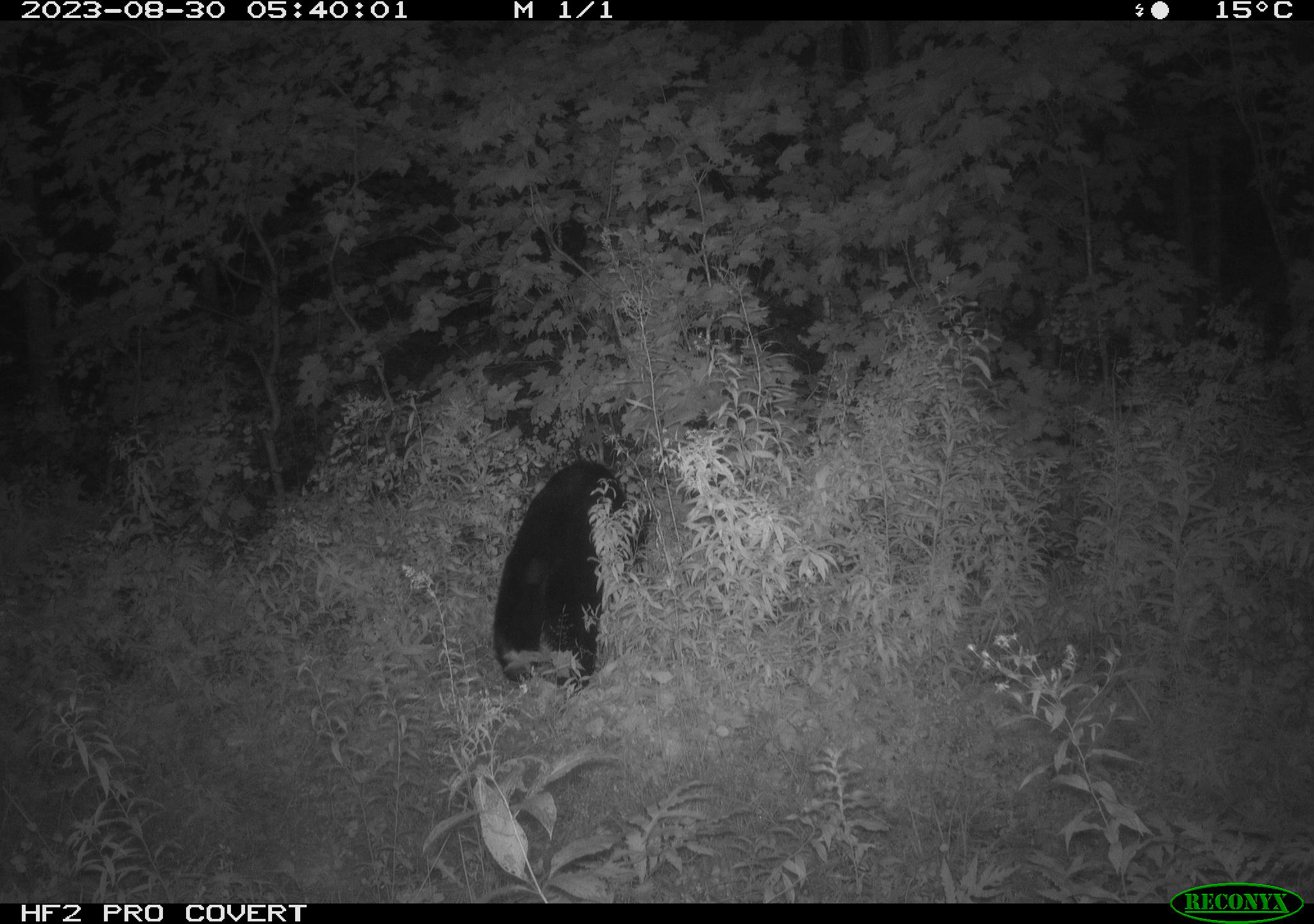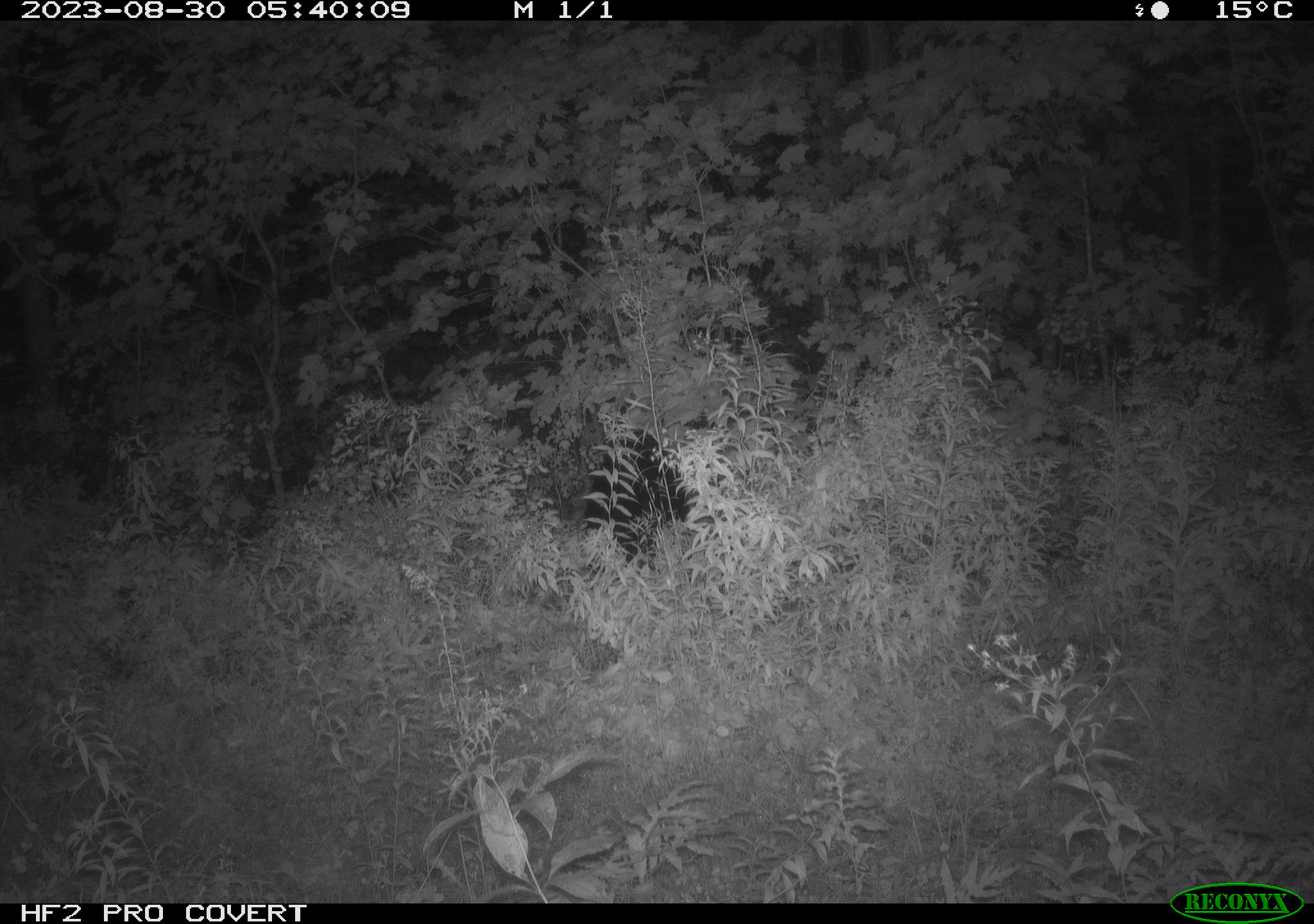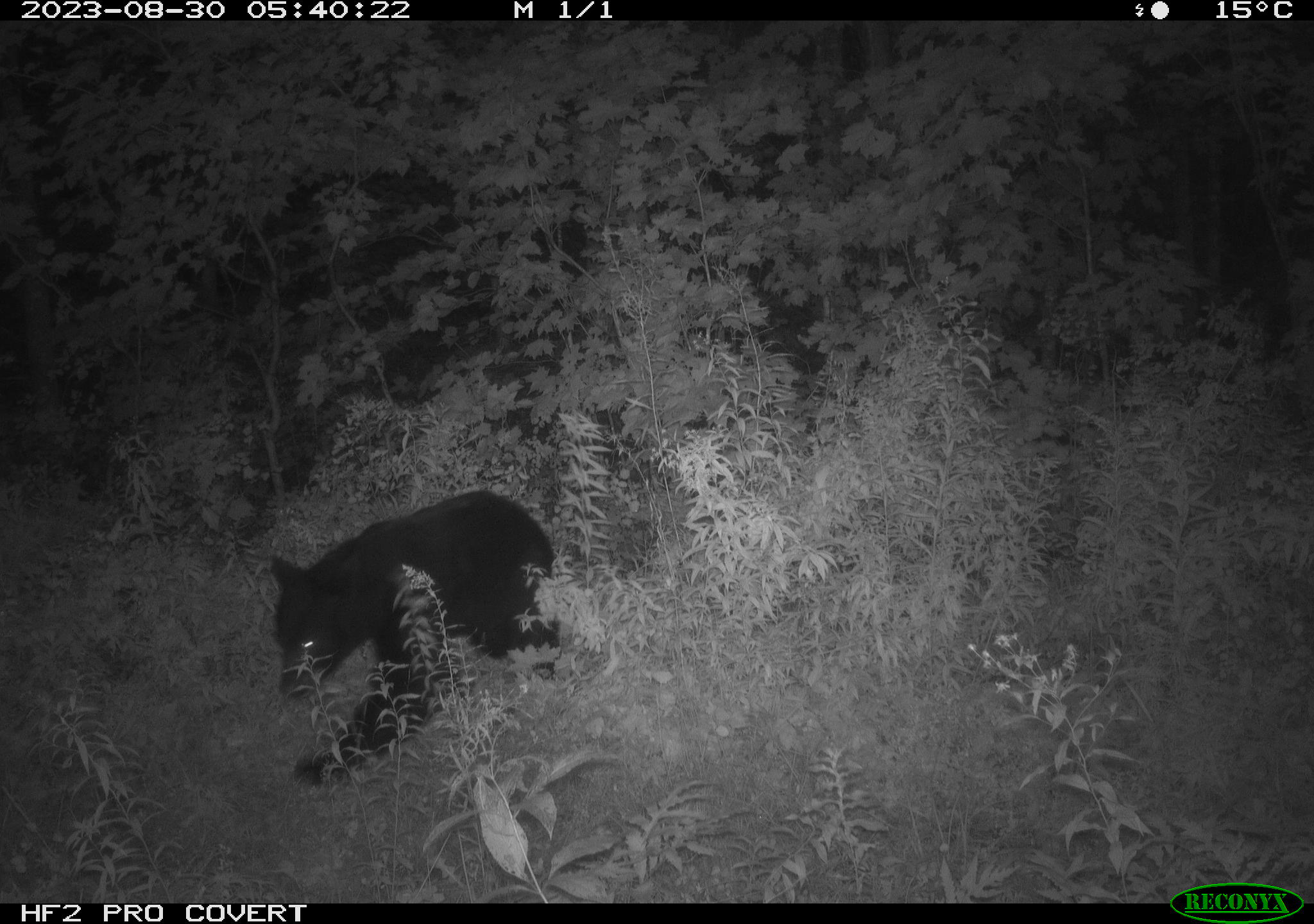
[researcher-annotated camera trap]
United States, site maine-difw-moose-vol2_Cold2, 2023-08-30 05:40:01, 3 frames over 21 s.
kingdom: Animalia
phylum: Chordata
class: Mammalia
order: Carnivora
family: Ursidae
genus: Ursus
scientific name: Ursus americanus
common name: black bear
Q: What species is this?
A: Black bear (Ursus americanus).